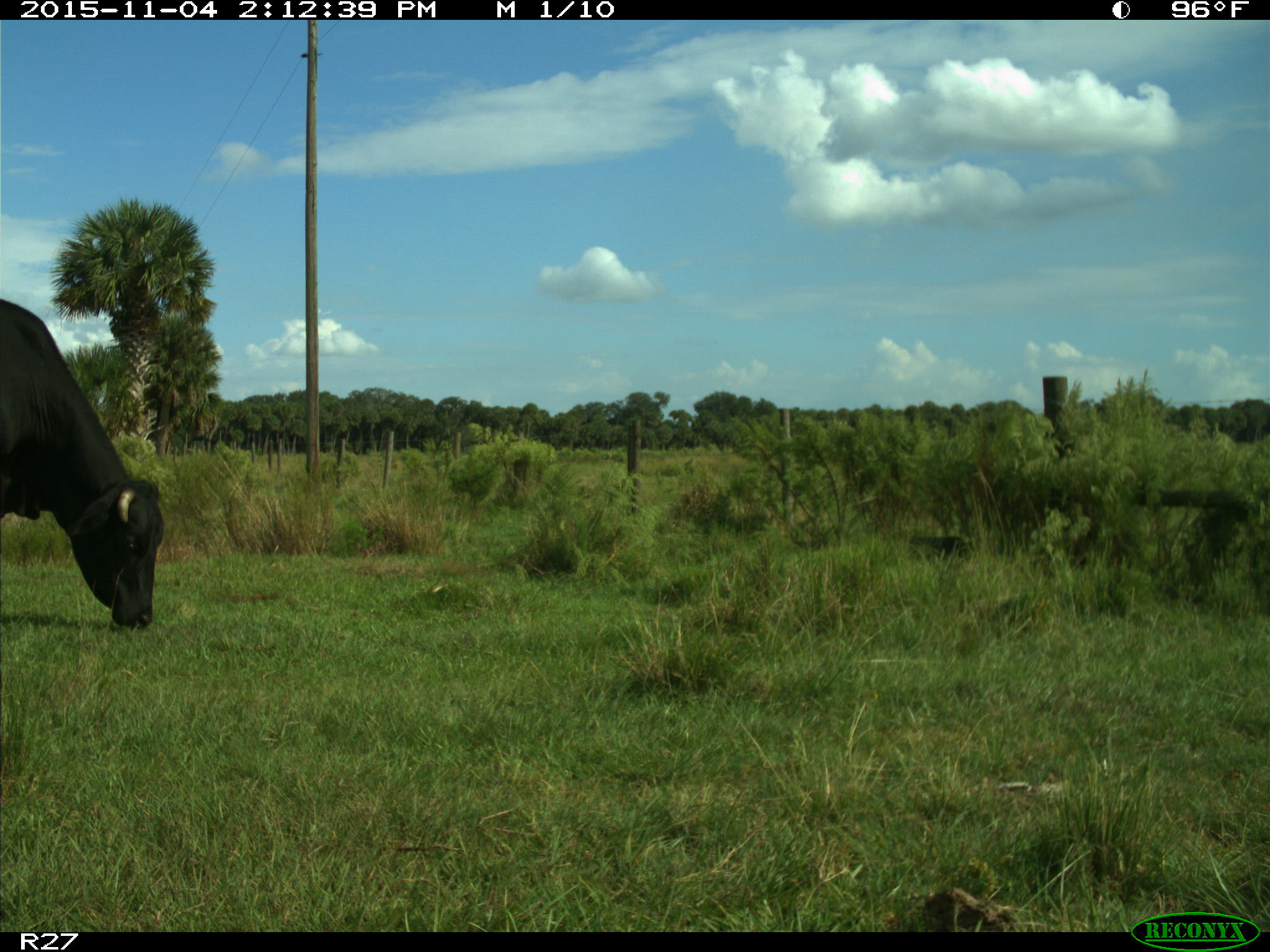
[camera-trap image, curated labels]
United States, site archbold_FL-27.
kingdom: Animalia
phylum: Chordata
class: Mammalia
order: Artiodactyla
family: Bovidae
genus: Bos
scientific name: Bos taurus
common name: domestic cow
Bos taurus (domestic cow).